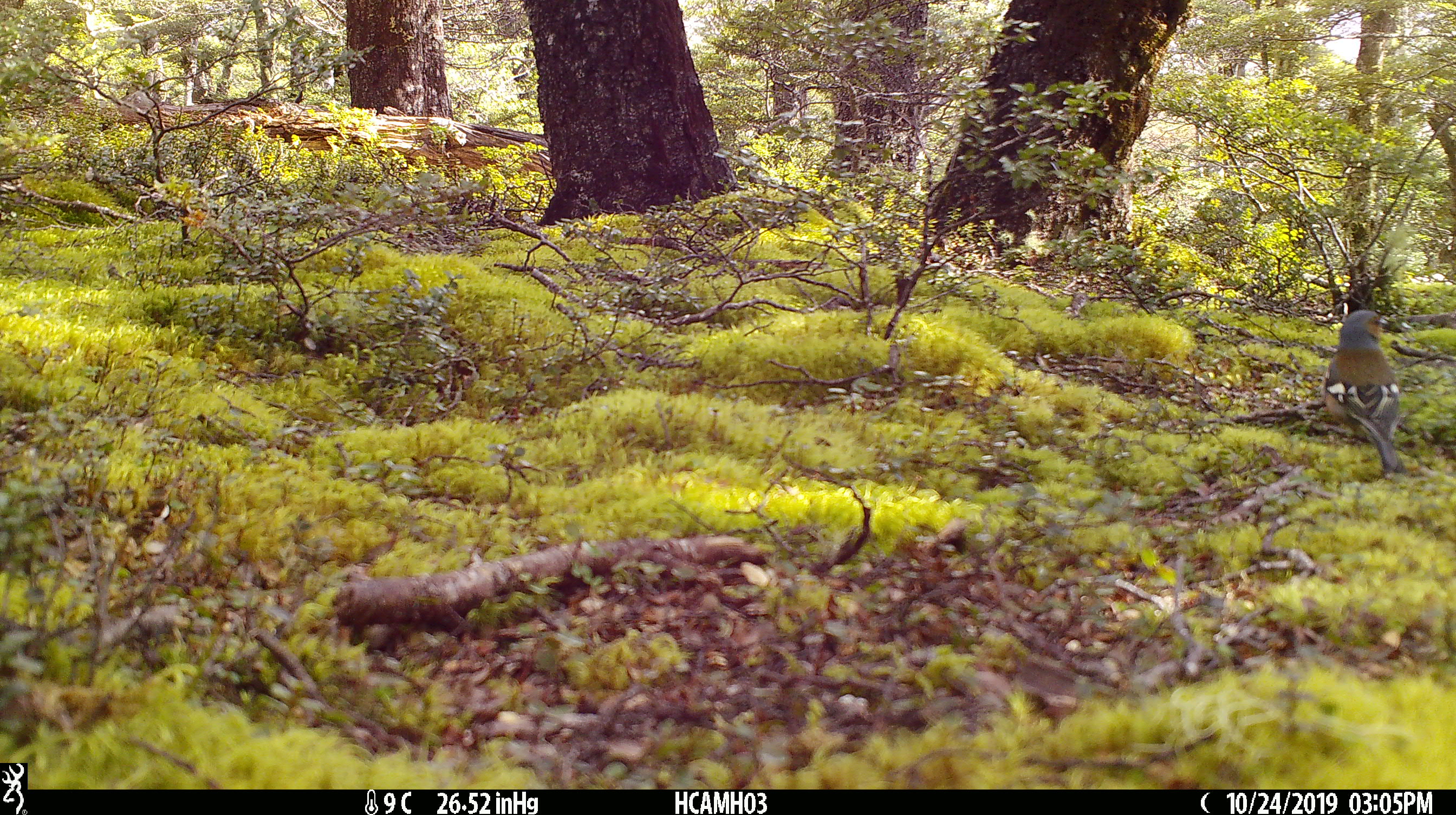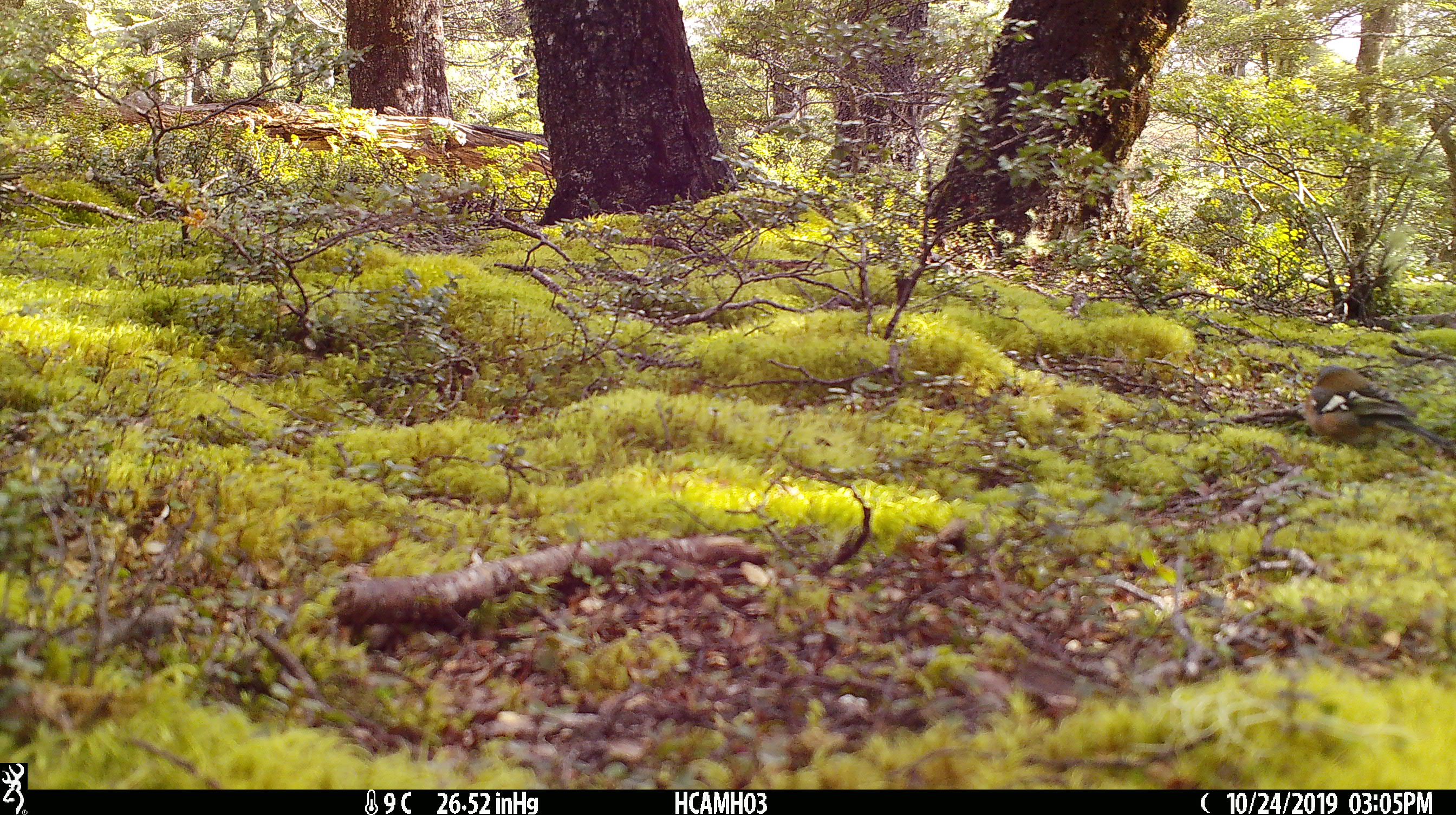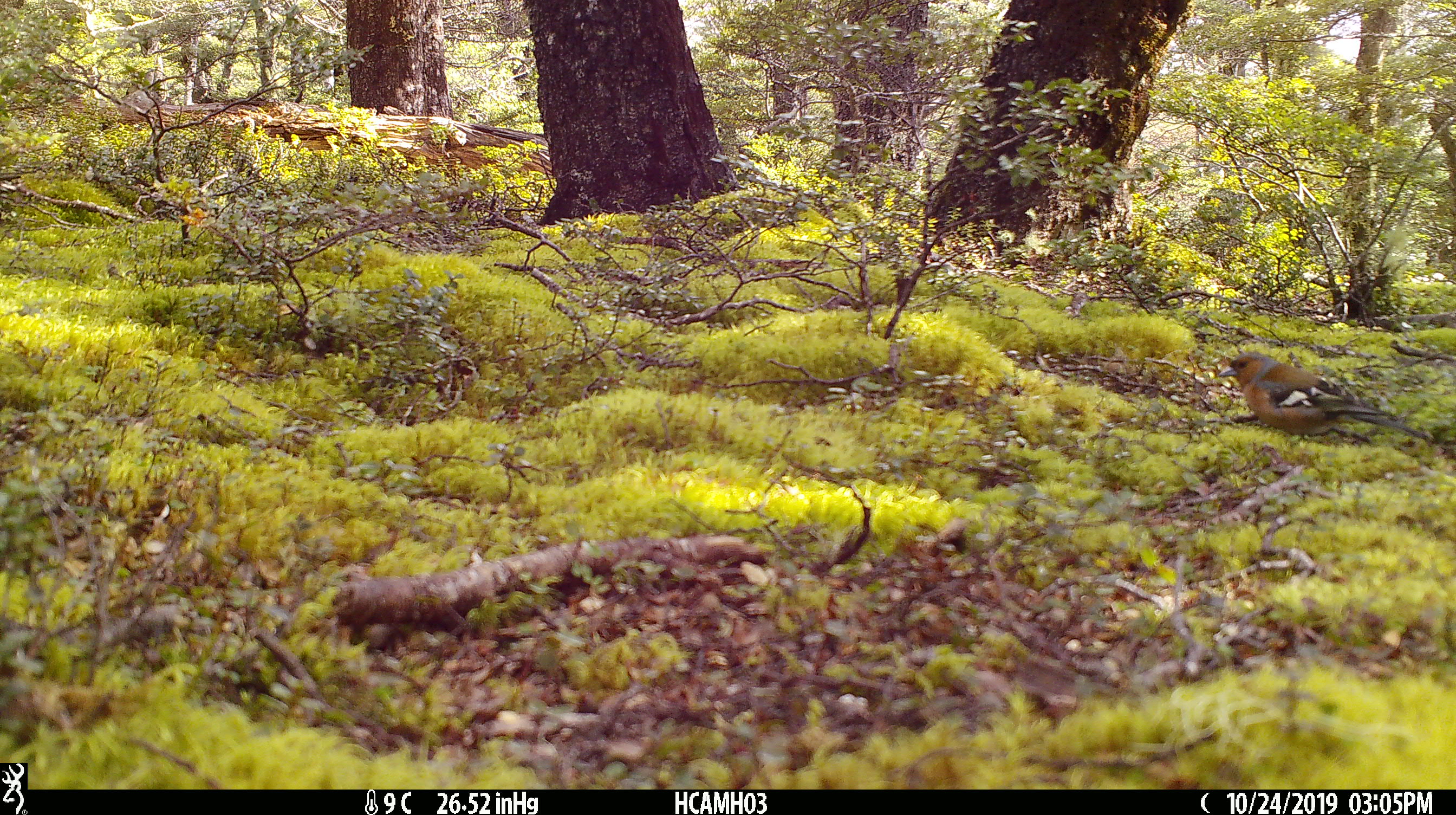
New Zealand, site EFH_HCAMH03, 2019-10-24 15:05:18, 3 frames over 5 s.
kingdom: Animalia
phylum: Chordata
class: Aves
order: Passeriformes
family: Fringillidae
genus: Fringilla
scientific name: Fringilla coelebs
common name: common chaffinch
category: chaffinch